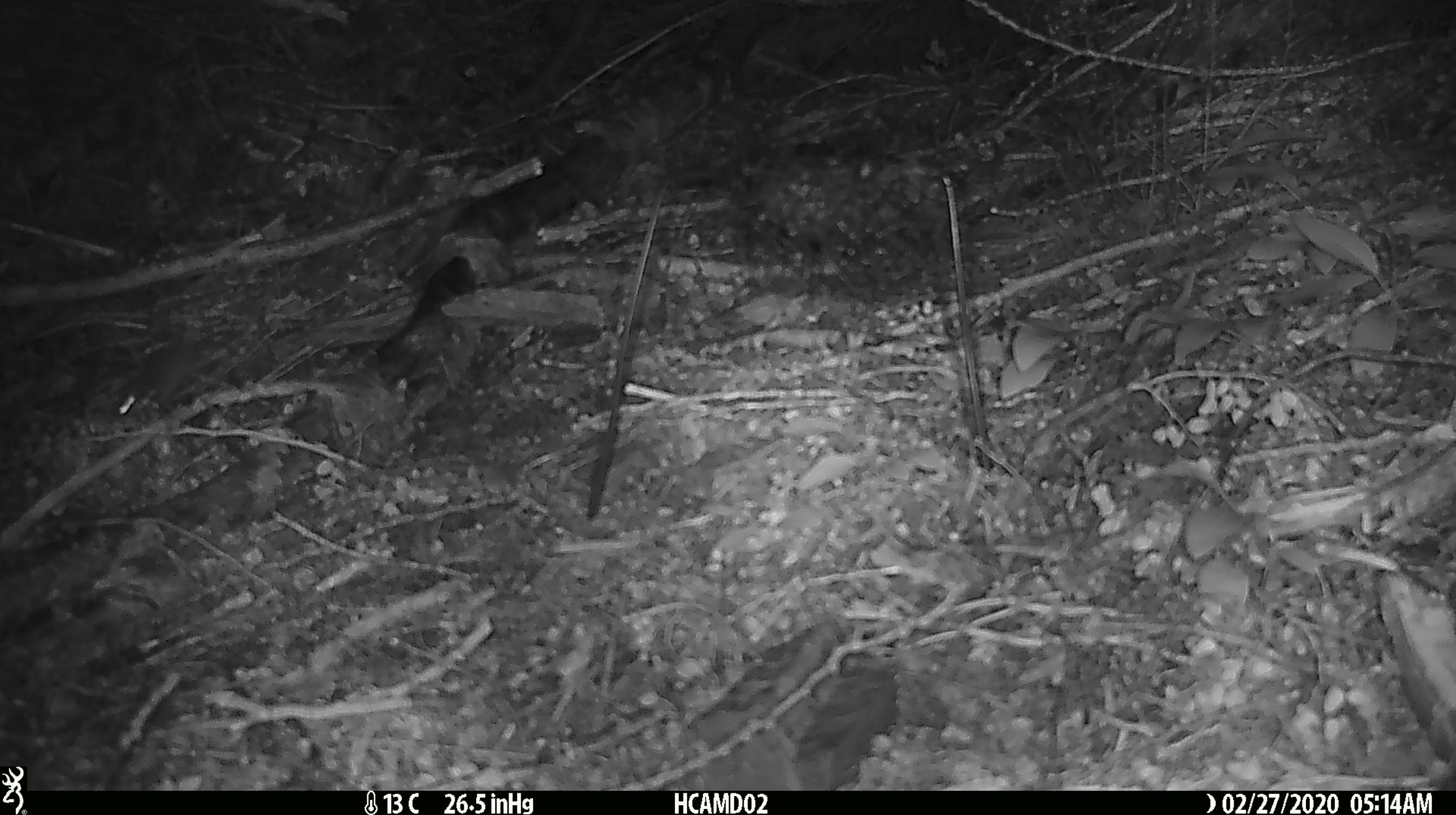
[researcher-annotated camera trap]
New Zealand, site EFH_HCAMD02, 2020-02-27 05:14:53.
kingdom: Animalia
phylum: Chordata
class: Mammalia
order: Rodentia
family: Muridae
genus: Mus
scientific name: Mus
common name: mouse